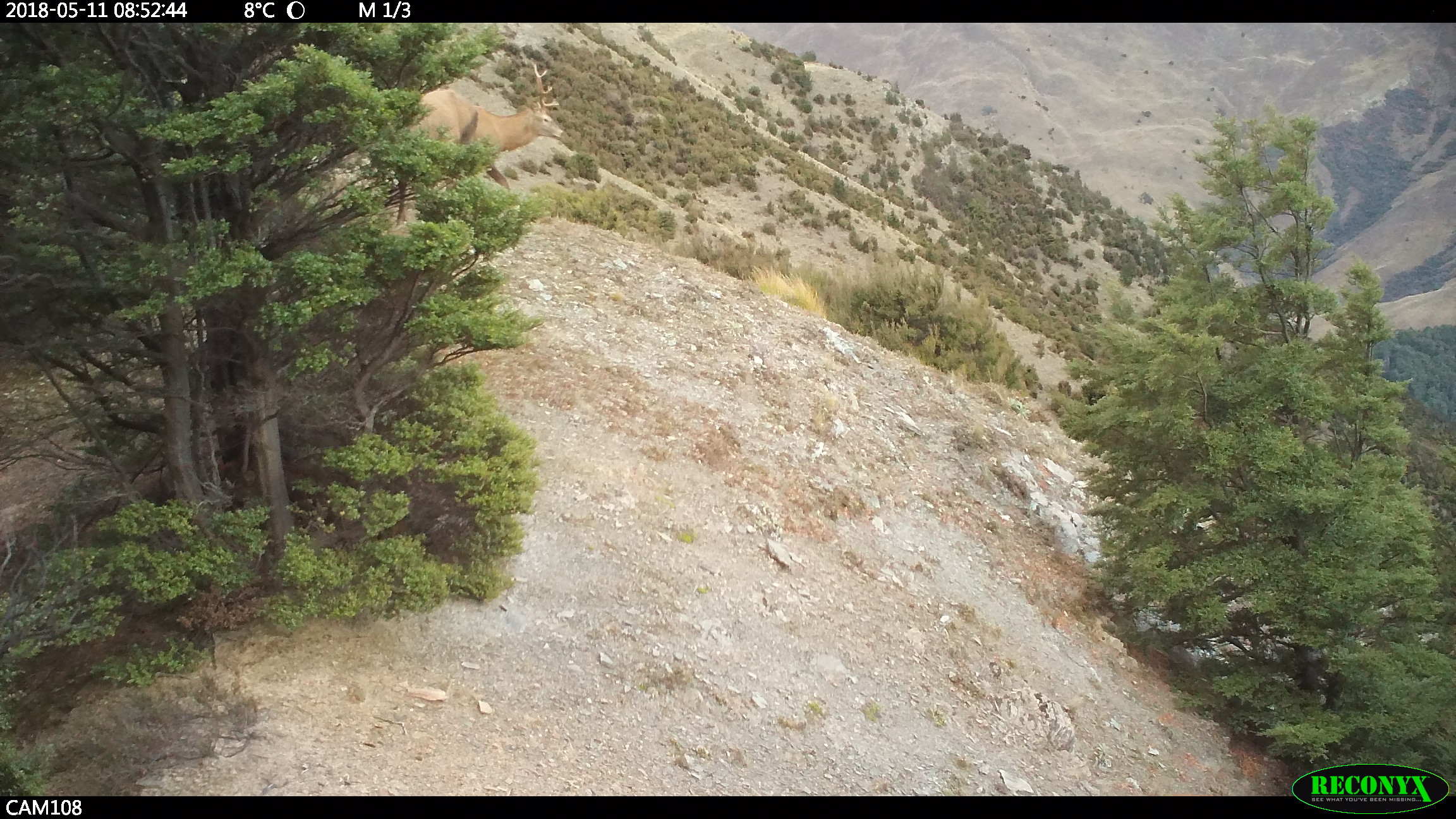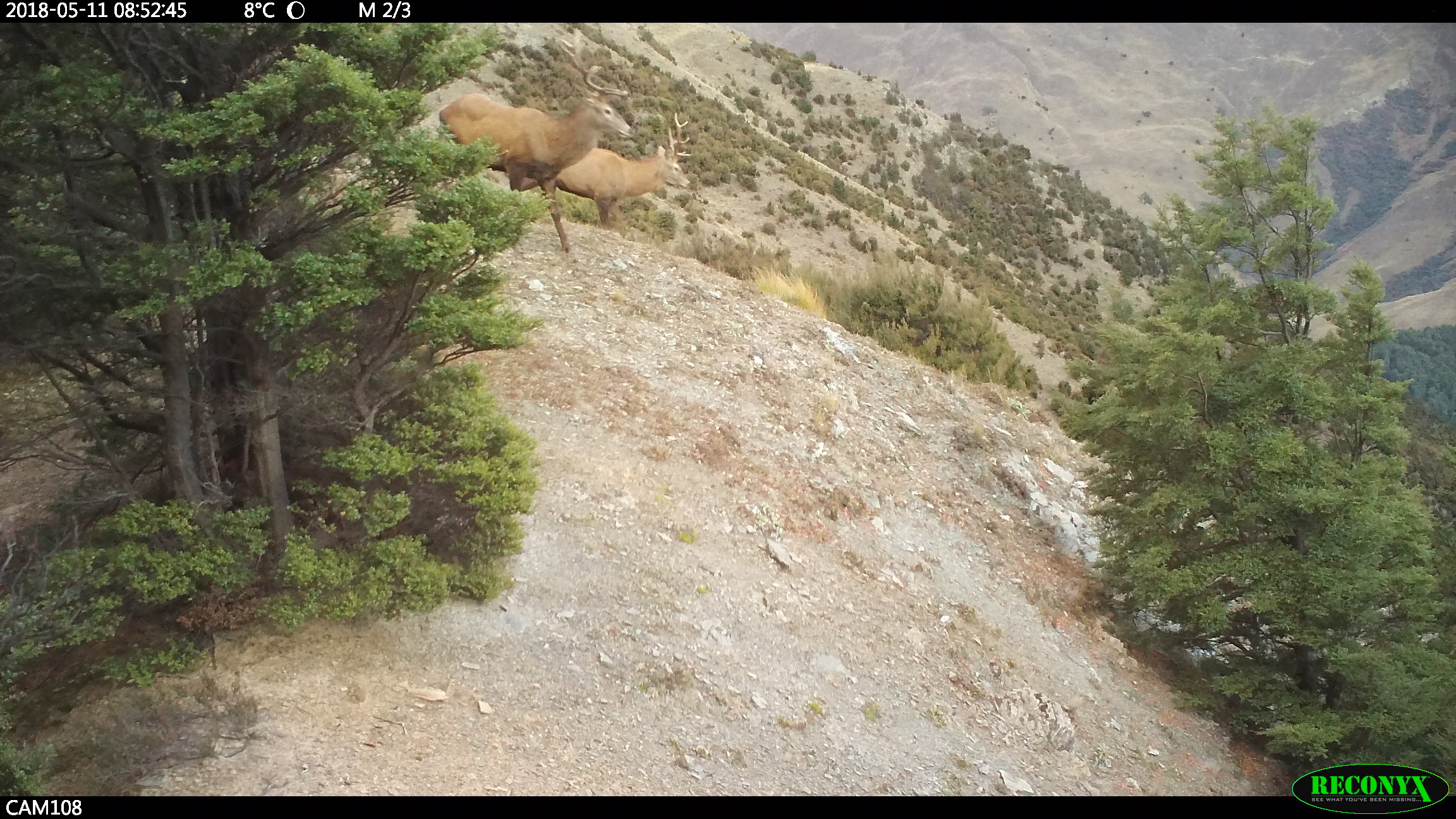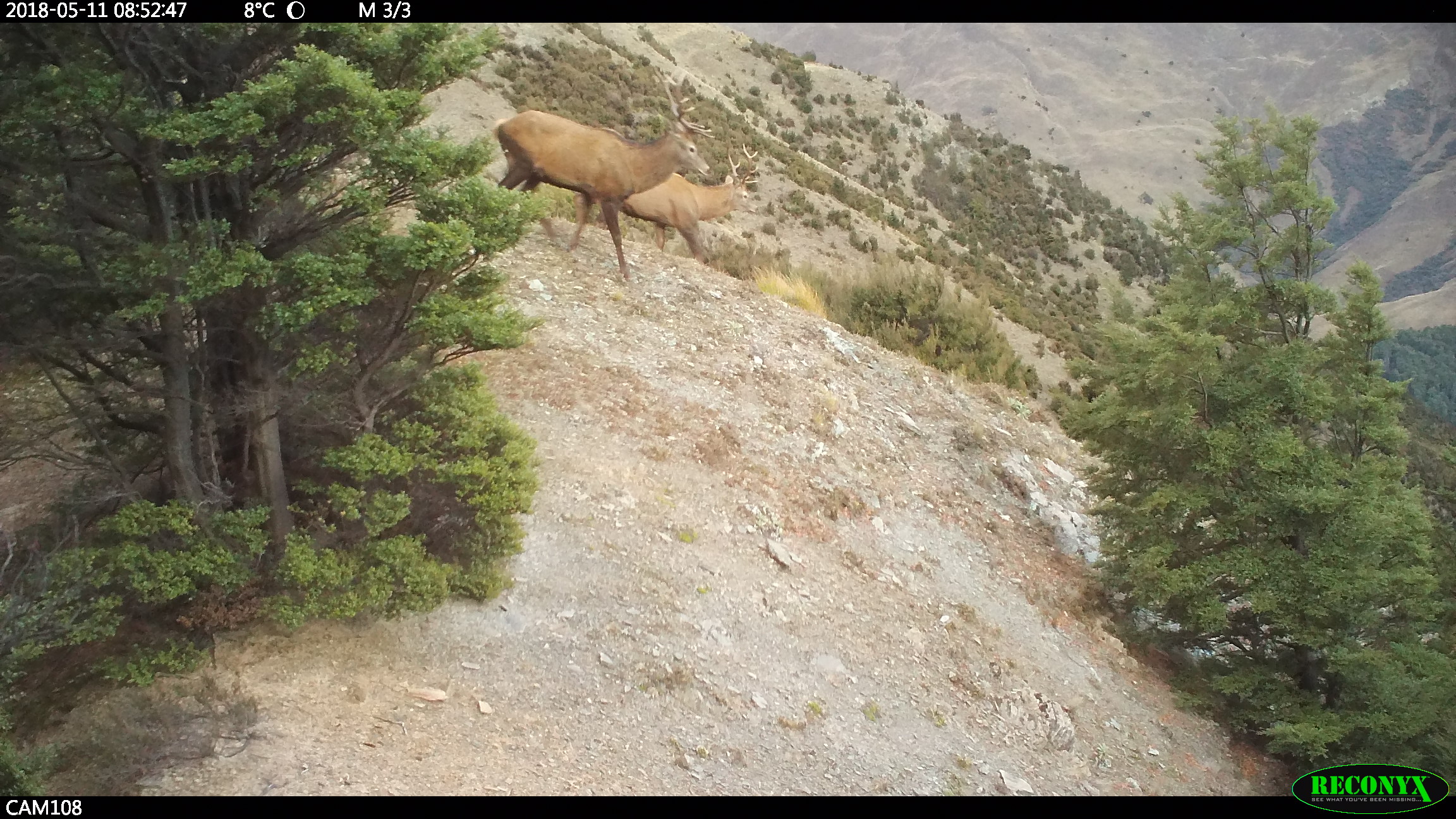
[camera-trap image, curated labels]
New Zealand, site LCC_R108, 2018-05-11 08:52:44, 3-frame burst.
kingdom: Animalia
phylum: Chordata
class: Mammalia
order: Artiodactyla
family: Cervidae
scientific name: Cervidae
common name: deer